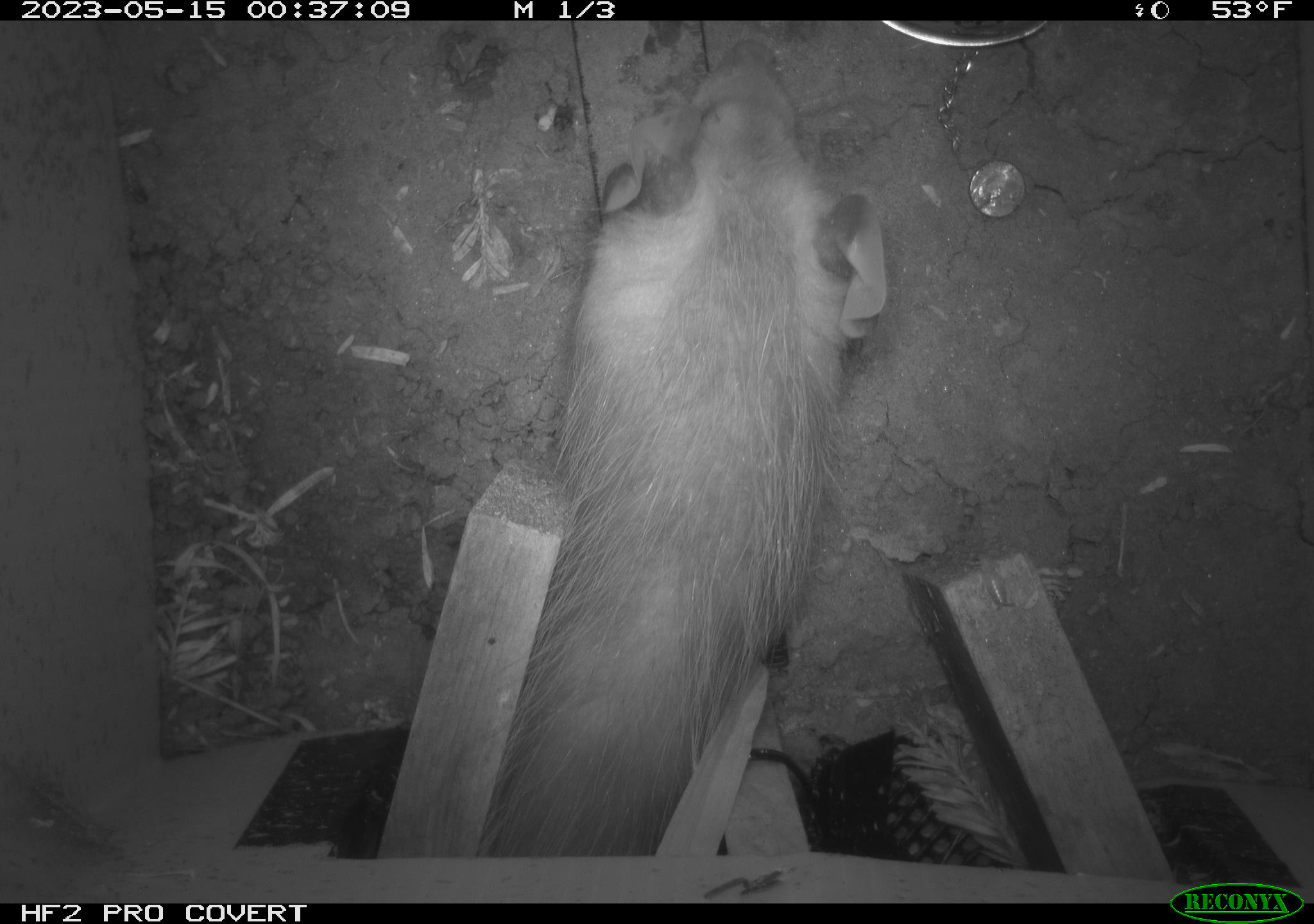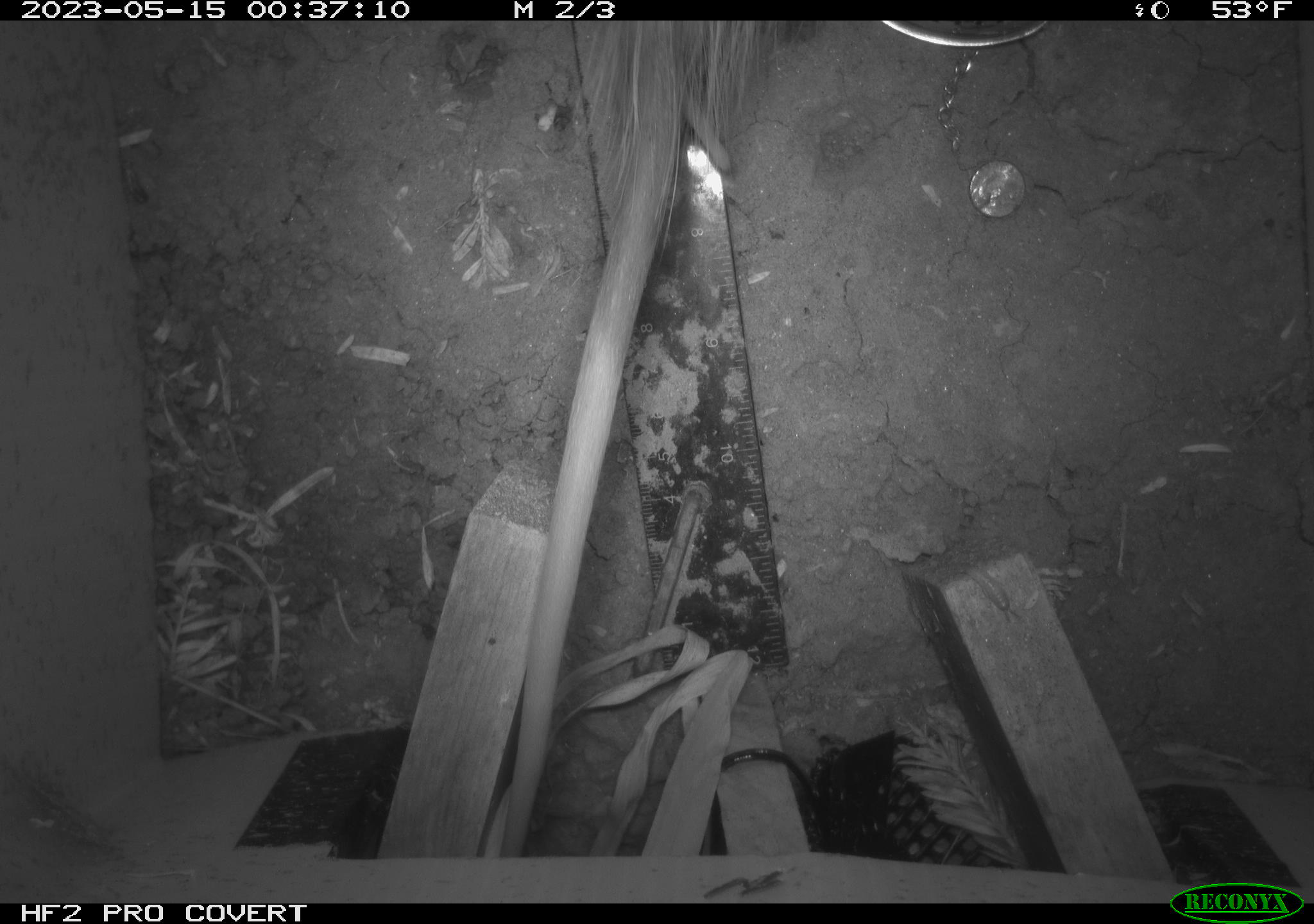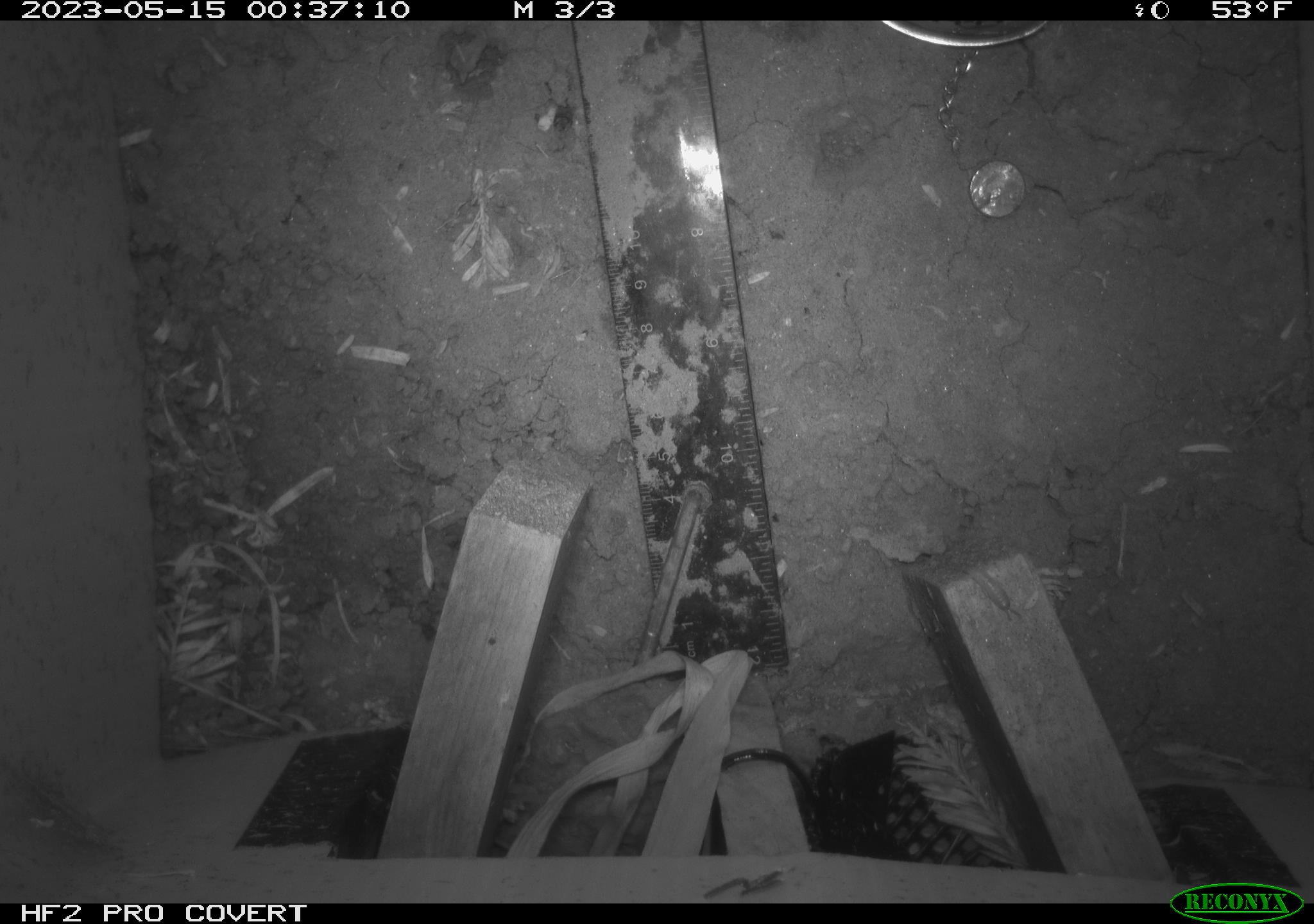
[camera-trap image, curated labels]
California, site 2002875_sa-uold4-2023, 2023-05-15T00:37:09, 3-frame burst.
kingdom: Animalia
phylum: Chordata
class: Mammalia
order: Didelphimorphia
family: Didelphidae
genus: Didelphis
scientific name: Didelphis virginiana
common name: virginia opossum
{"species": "virginia opossum (Didelphis virginiana)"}